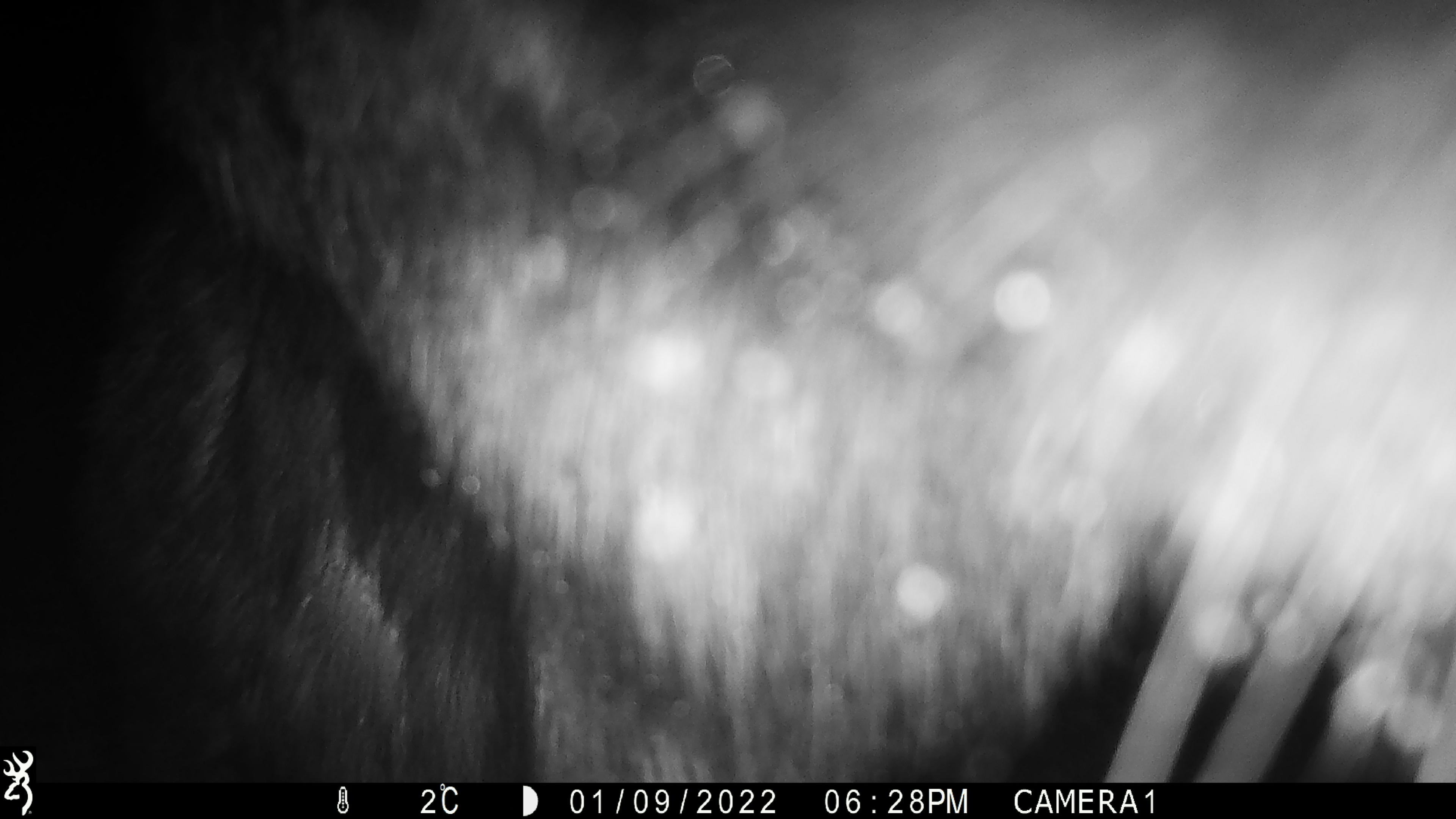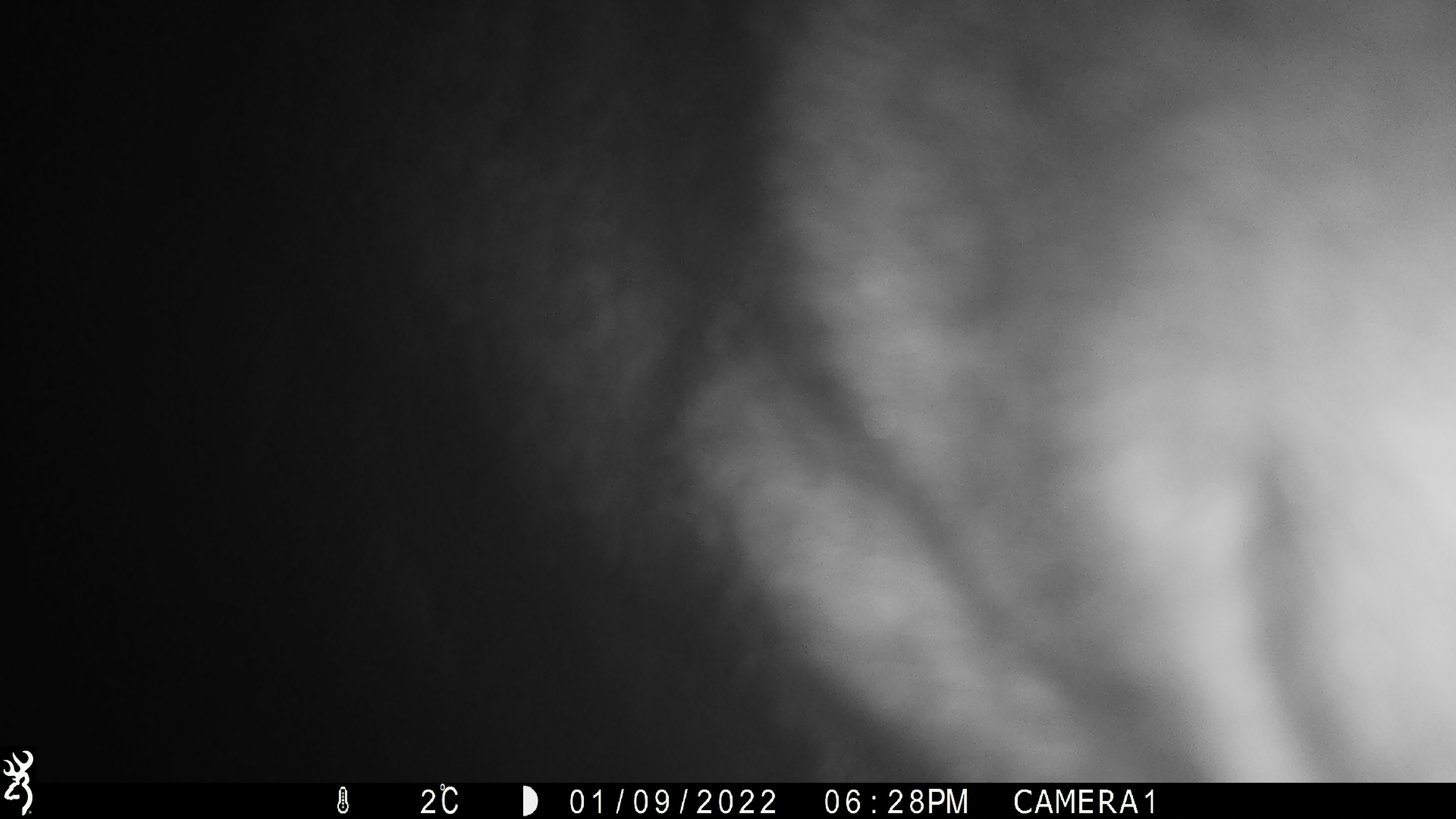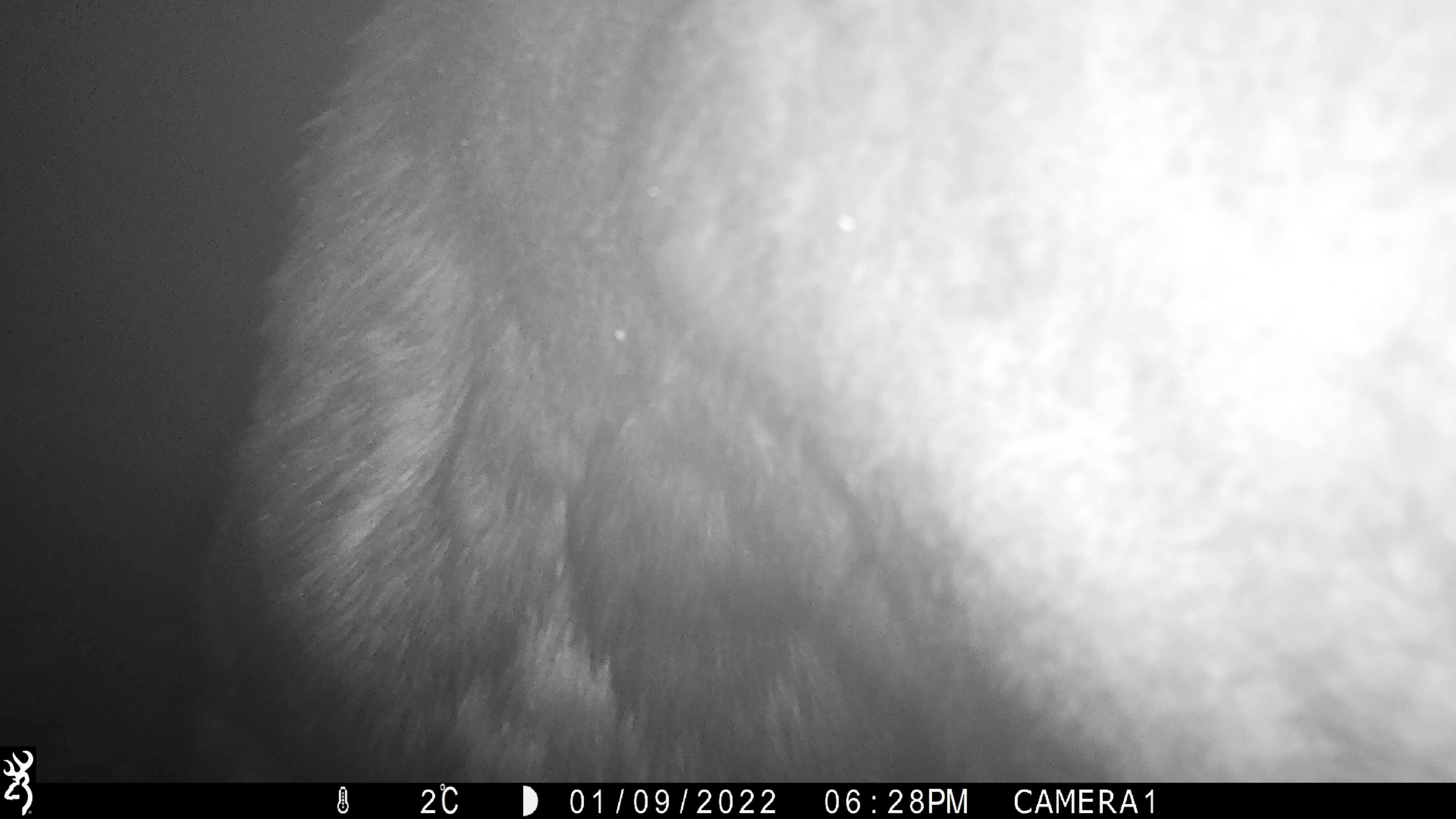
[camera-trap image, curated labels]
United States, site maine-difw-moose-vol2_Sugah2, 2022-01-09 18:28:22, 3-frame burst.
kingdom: Animalia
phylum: Chordata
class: Mammalia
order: Artiodactyla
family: Cervidae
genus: Alces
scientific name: Alces alces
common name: moose